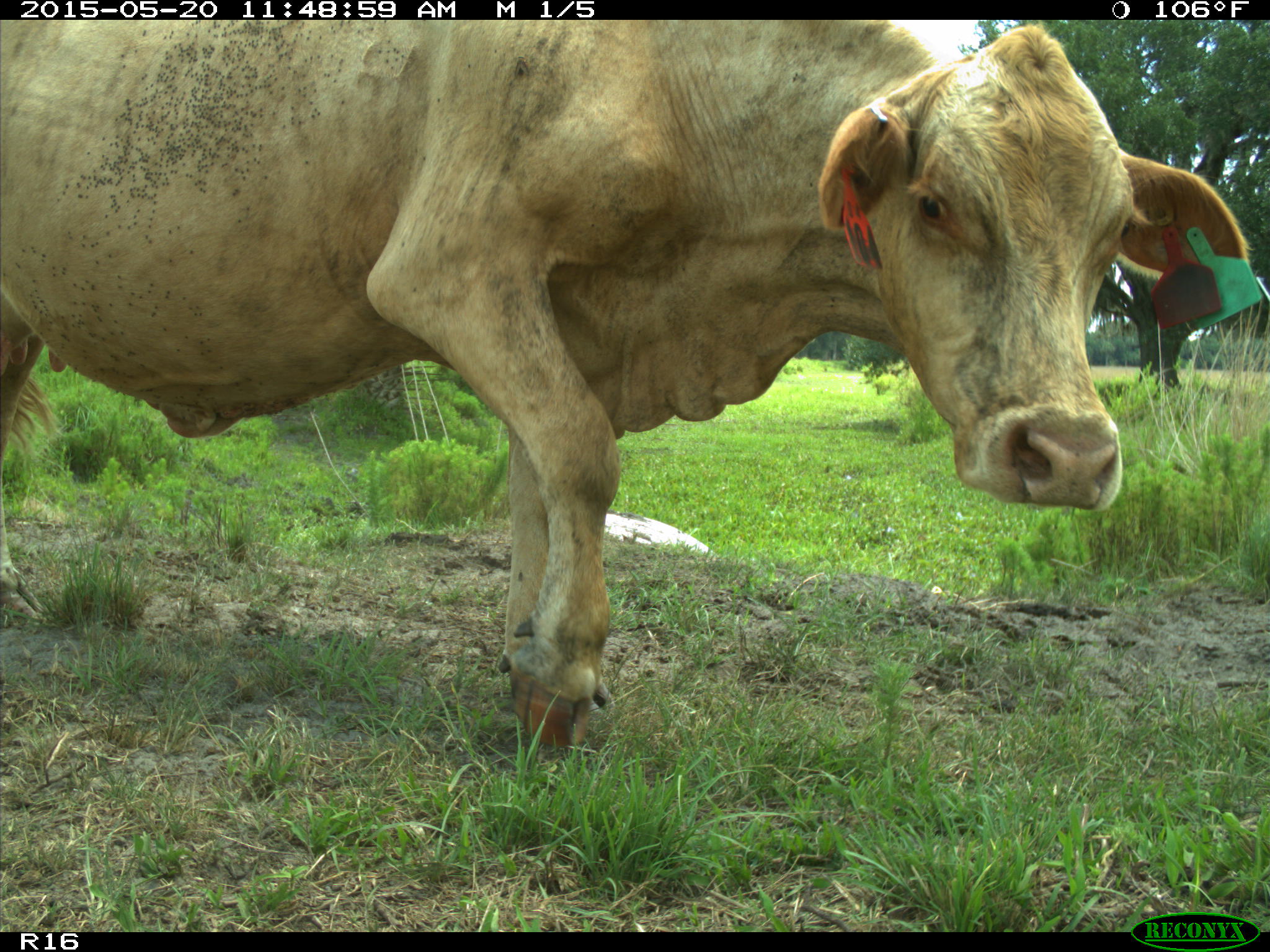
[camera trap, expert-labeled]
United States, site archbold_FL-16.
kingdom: Animalia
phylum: Chordata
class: Mammalia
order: Artiodactyla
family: Bovidae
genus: Bos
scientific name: Bos taurus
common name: domestic cow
Bos taurus (domestic cow).